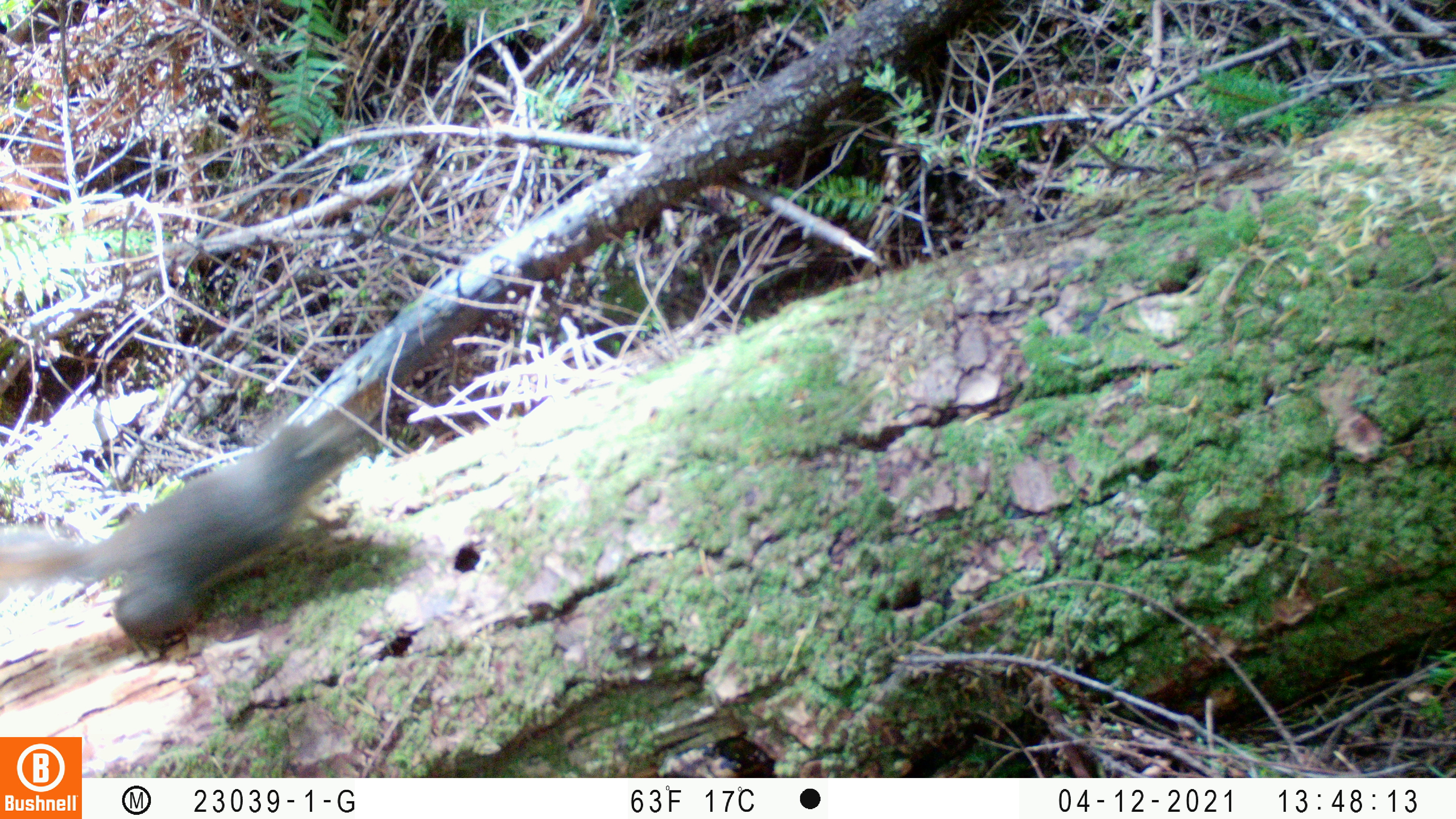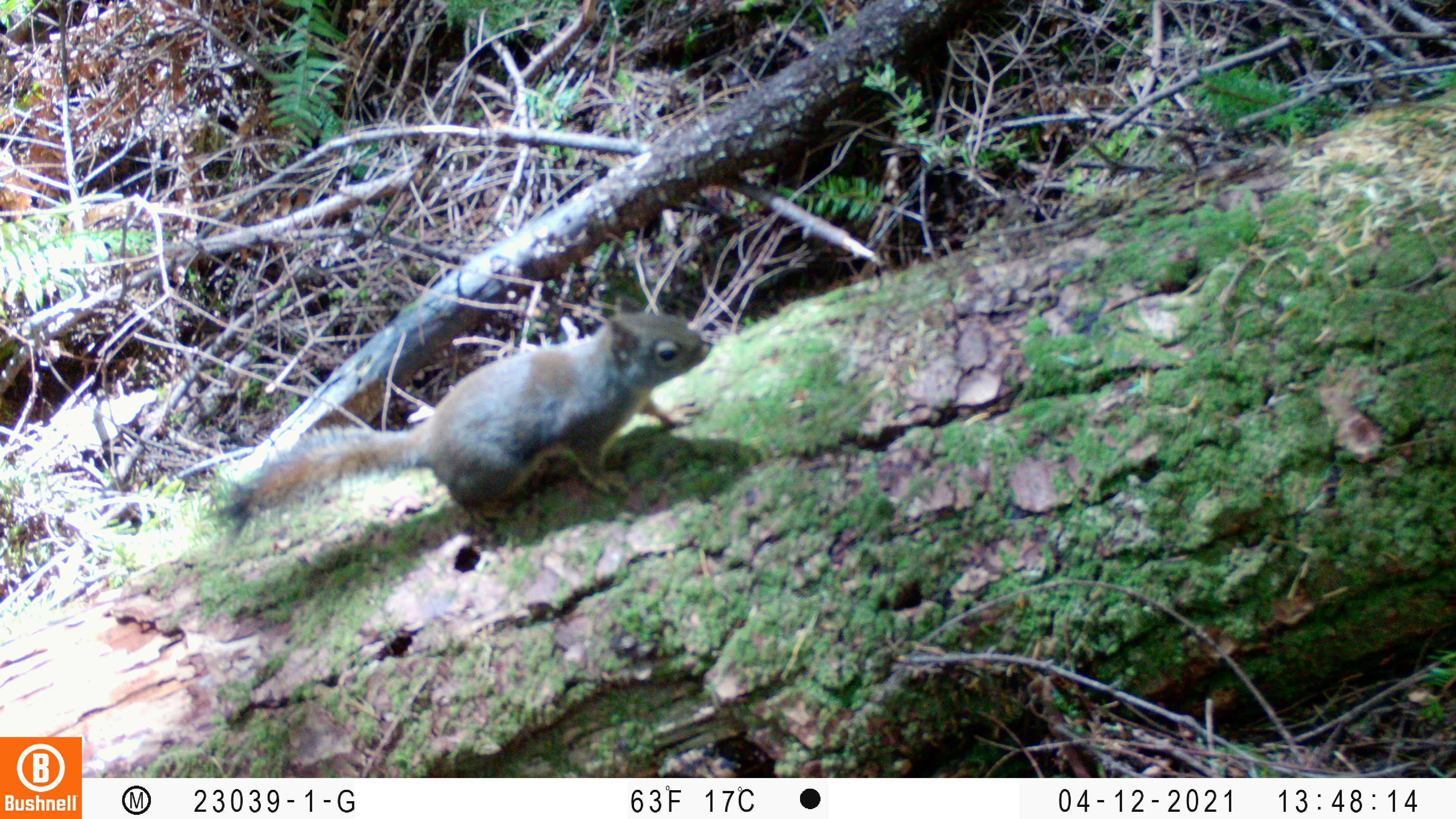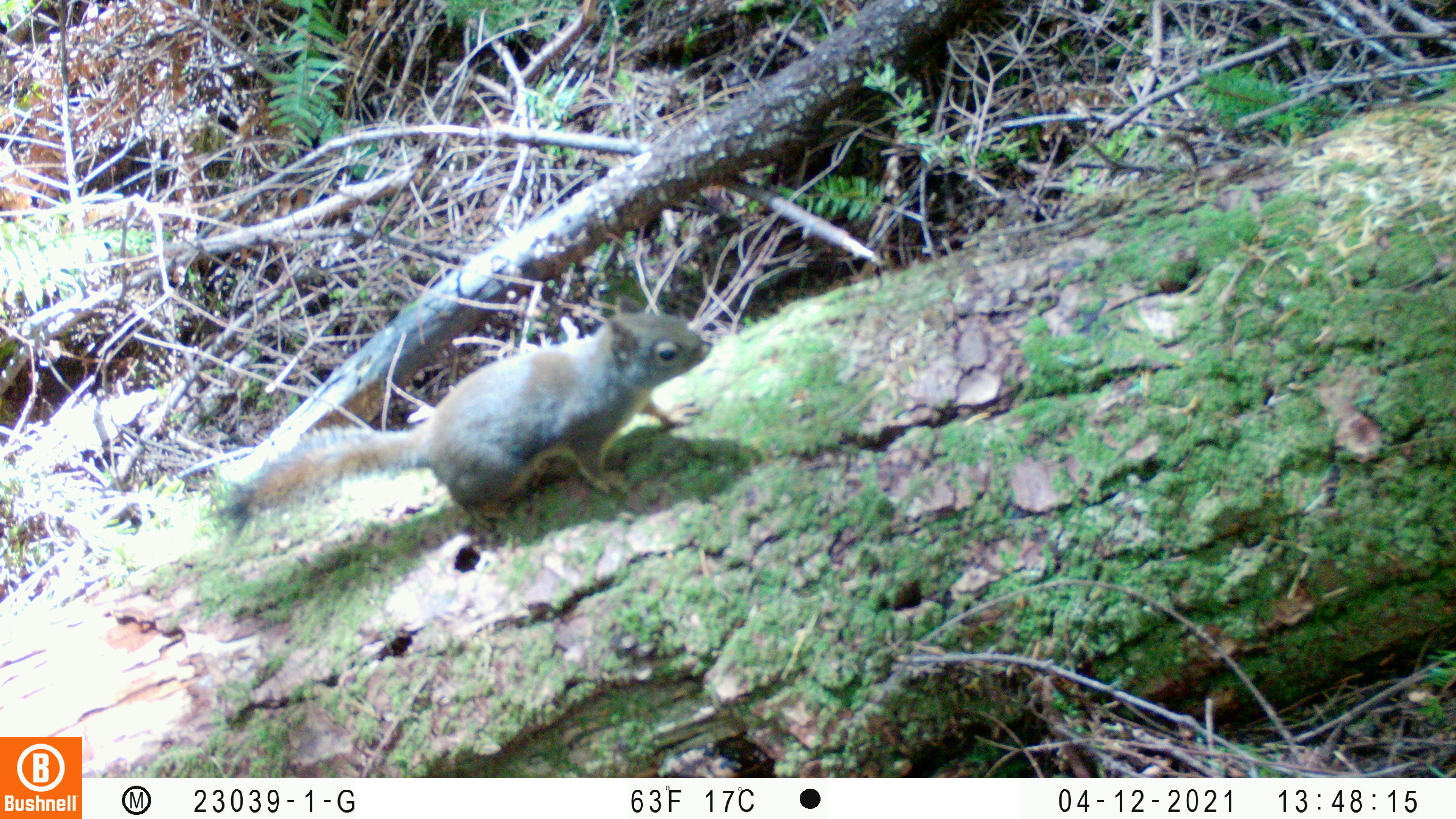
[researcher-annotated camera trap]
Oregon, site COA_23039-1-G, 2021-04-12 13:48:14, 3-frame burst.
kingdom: Animalia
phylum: Chordata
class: Mammalia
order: Rodentia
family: Sciuridae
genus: Tamiasciurus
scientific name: Tamiasciurus douglasii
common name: douglas squirrel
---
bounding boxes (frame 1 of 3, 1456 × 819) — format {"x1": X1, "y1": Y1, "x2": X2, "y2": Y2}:
douglas squirrel: {"x1": 0, "y1": 364, "x2": 454, "y2": 682}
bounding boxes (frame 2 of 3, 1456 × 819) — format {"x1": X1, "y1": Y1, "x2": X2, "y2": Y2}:
douglas squirrel: {"x1": 182, "y1": 281, "x2": 741, "y2": 595}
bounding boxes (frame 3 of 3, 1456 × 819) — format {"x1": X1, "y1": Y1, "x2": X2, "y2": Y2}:
douglas squirrel: {"x1": 180, "y1": 284, "x2": 752, "y2": 599}